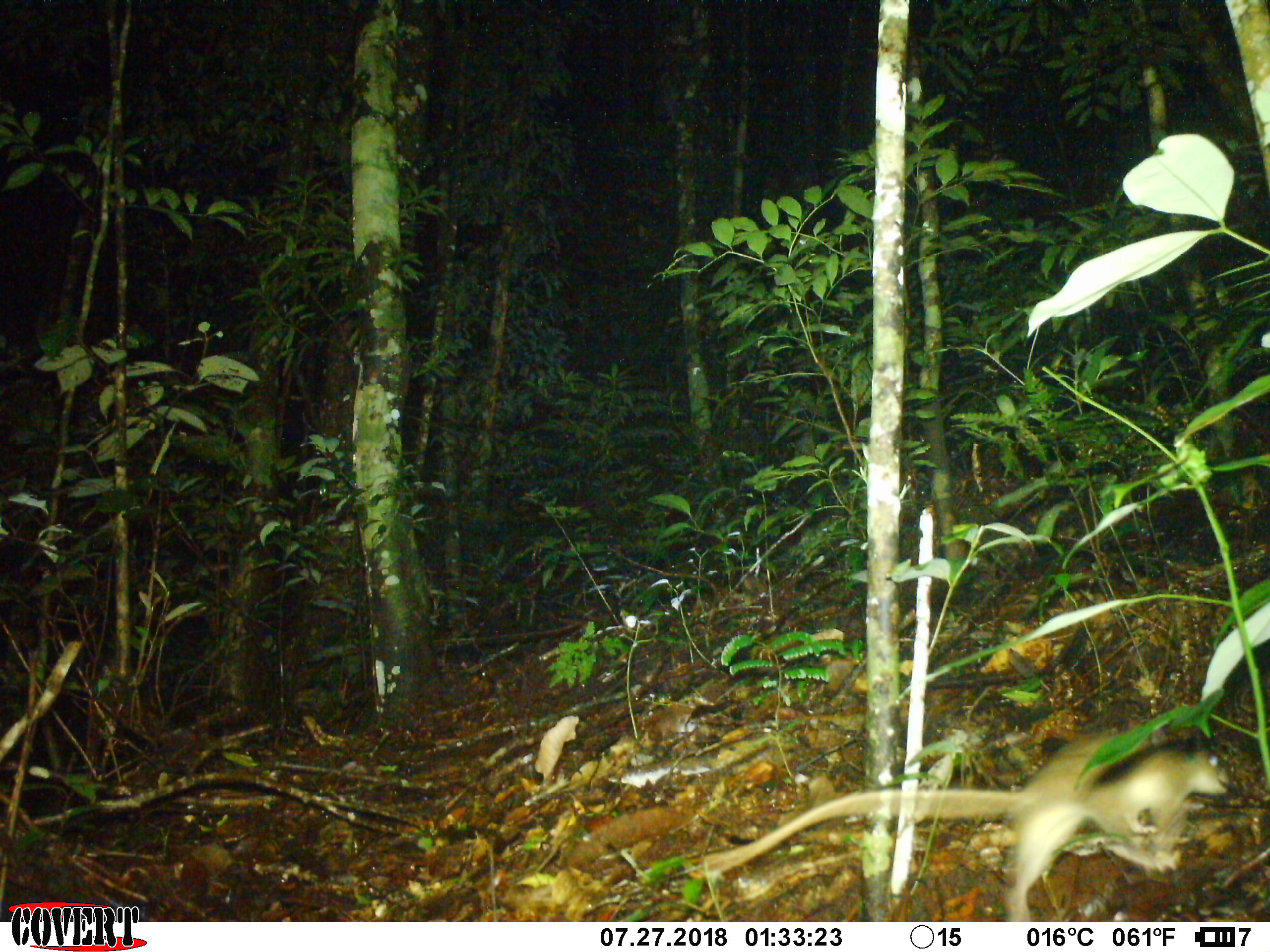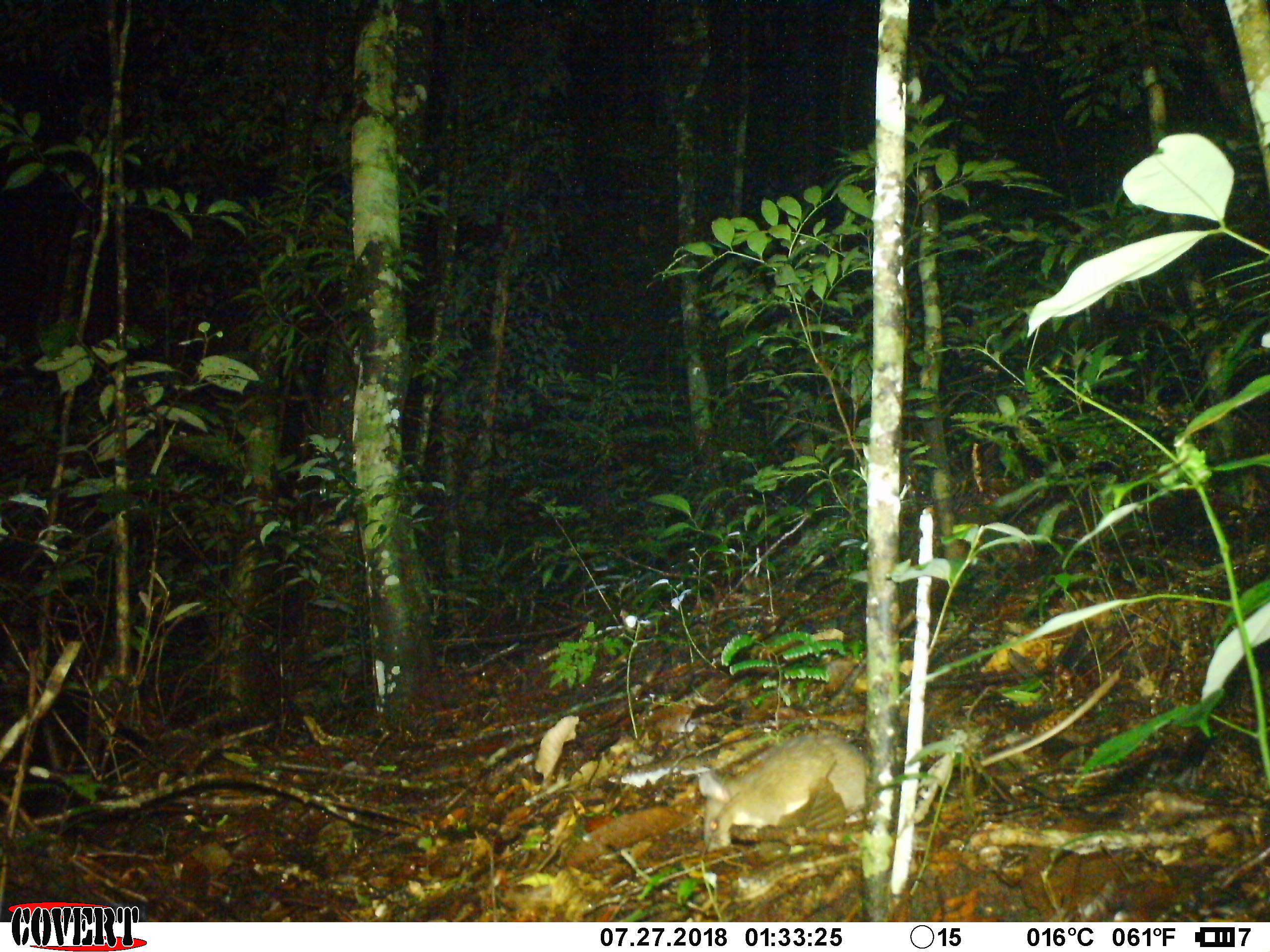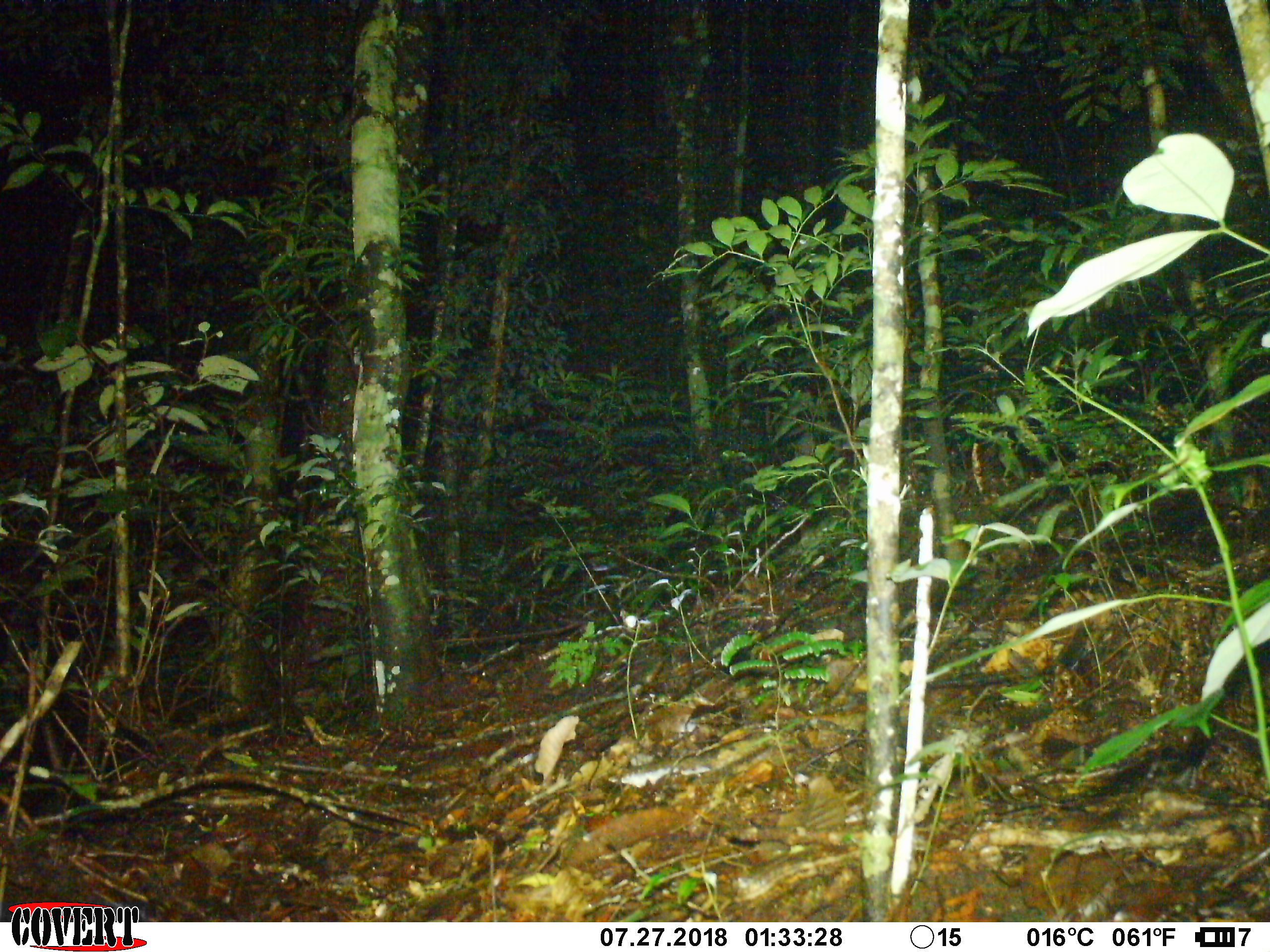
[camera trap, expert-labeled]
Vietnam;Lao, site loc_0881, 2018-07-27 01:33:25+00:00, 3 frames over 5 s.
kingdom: Animalia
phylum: Chordata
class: Mammalia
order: Rodentia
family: Muridae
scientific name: Muridae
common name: old-world mice and rats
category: unidentified murid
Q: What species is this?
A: Unidentified murid (old-world mice and rats) (Muridae).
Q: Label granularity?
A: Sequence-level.